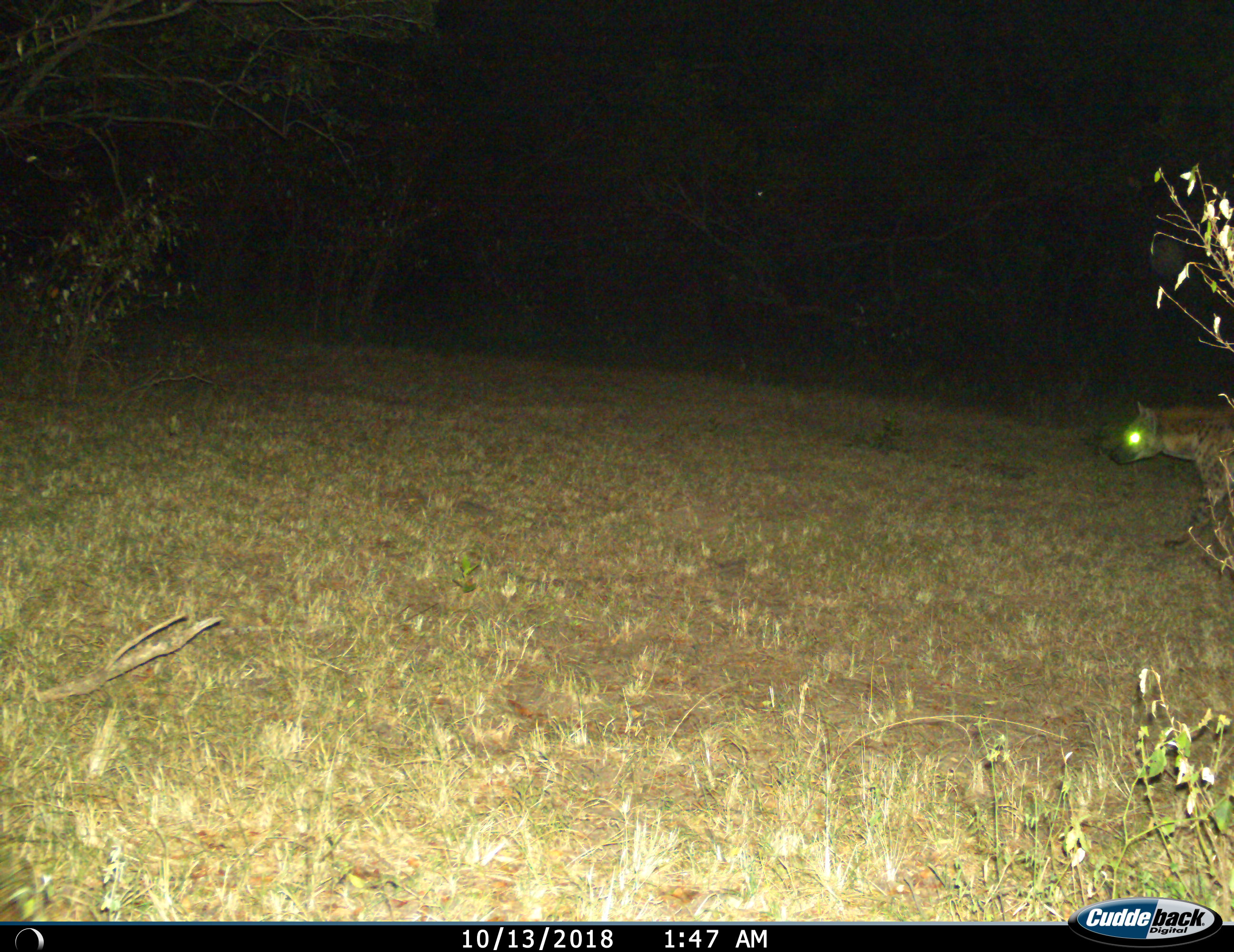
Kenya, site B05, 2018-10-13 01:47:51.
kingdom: Animalia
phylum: Chordata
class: Mammalia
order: Carnivora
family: Hyaenidae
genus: Crocuta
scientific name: Crocuta crocuta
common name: spotted hyena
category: hyenaspotted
Hyenaspotted (spotted hyena) (Crocuta crocuta), count 1. Behavior (volunteer vote fractions): standing 33%, resting 0%, moving 67%, interacting 0%. Young present (vote fraction): 0%. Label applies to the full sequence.